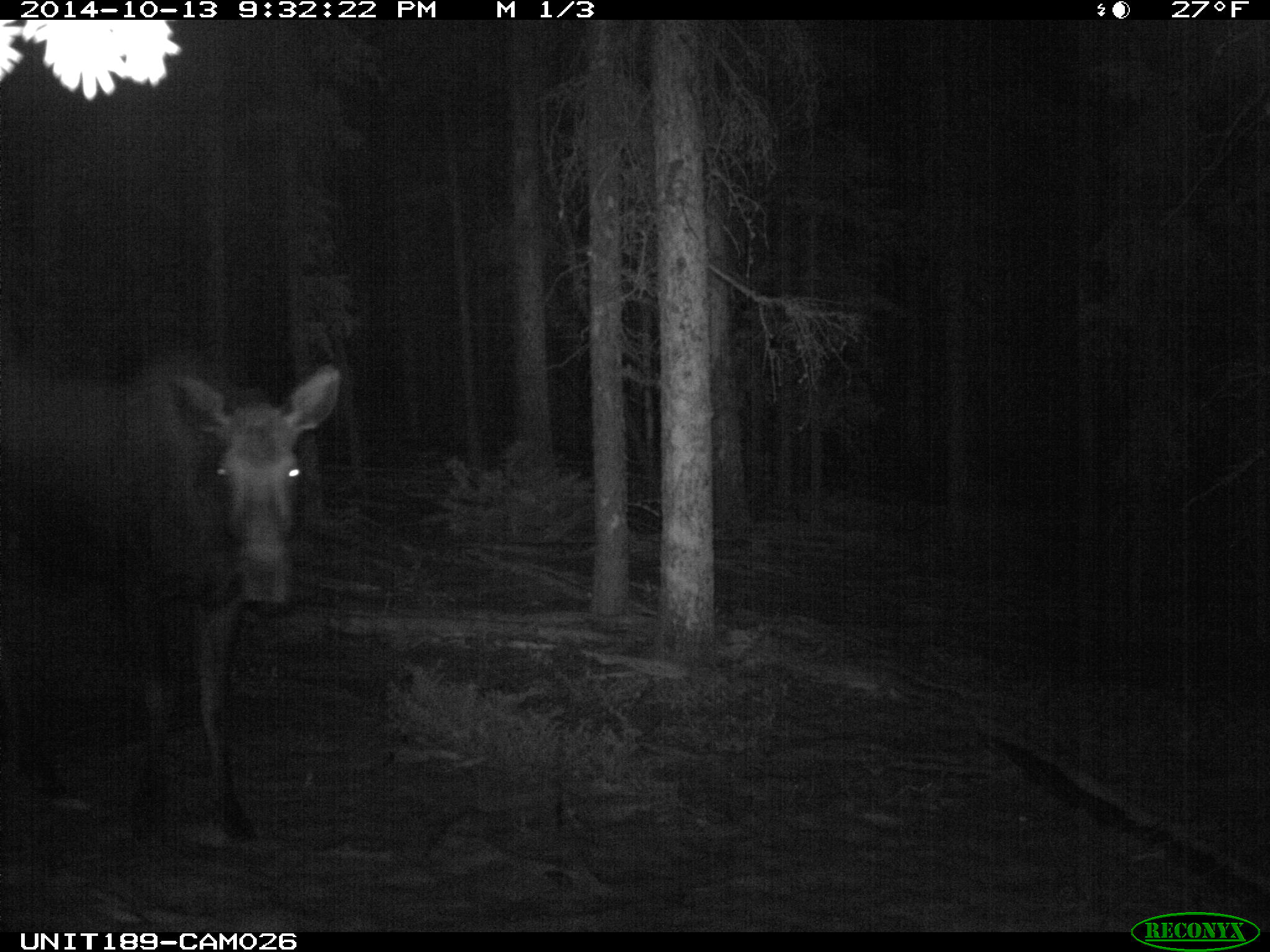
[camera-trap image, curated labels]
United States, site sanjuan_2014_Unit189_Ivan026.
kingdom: Animalia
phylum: Chordata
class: Mammalia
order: Artiodactyla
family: Cervidae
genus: Alces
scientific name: Alces alces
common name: moose